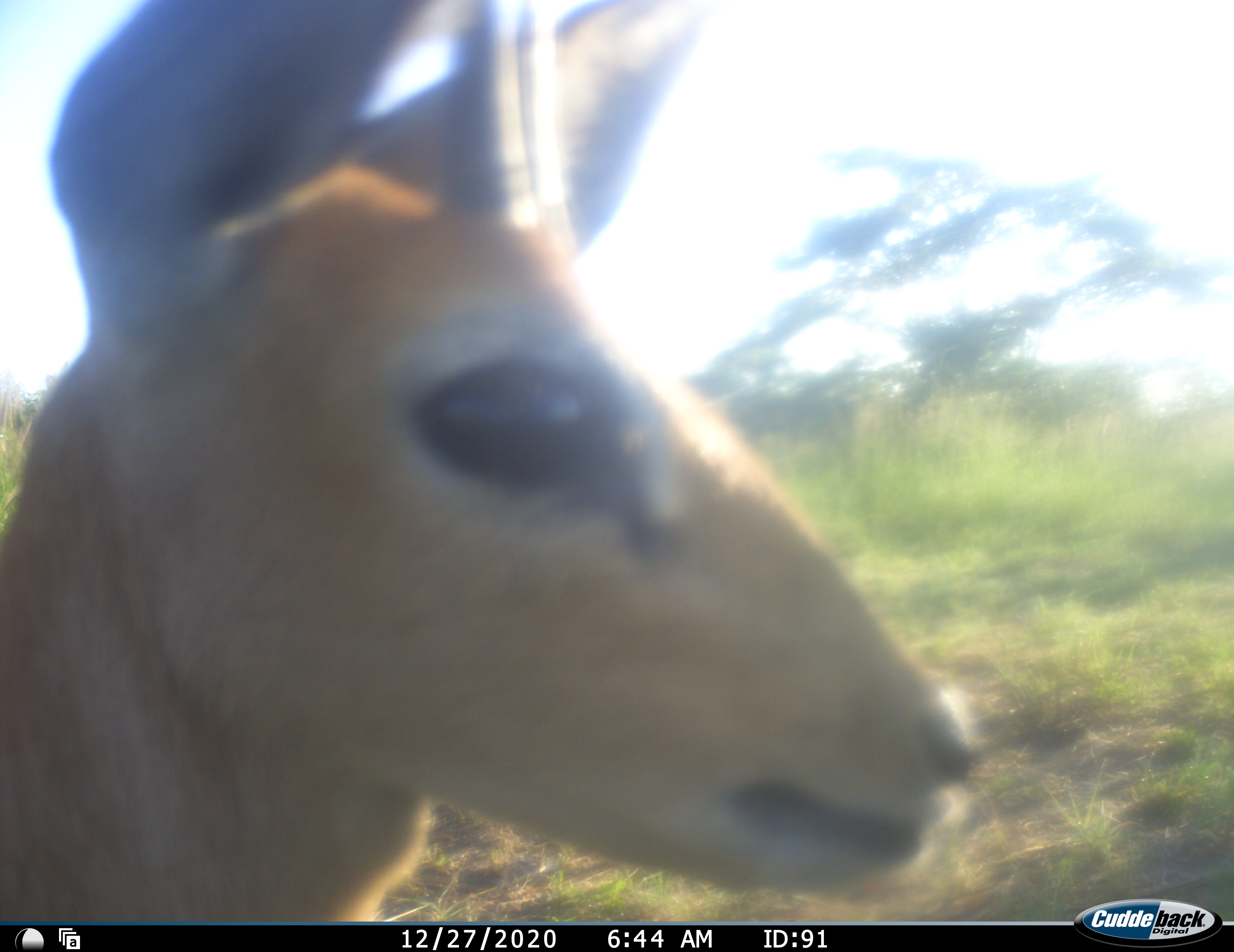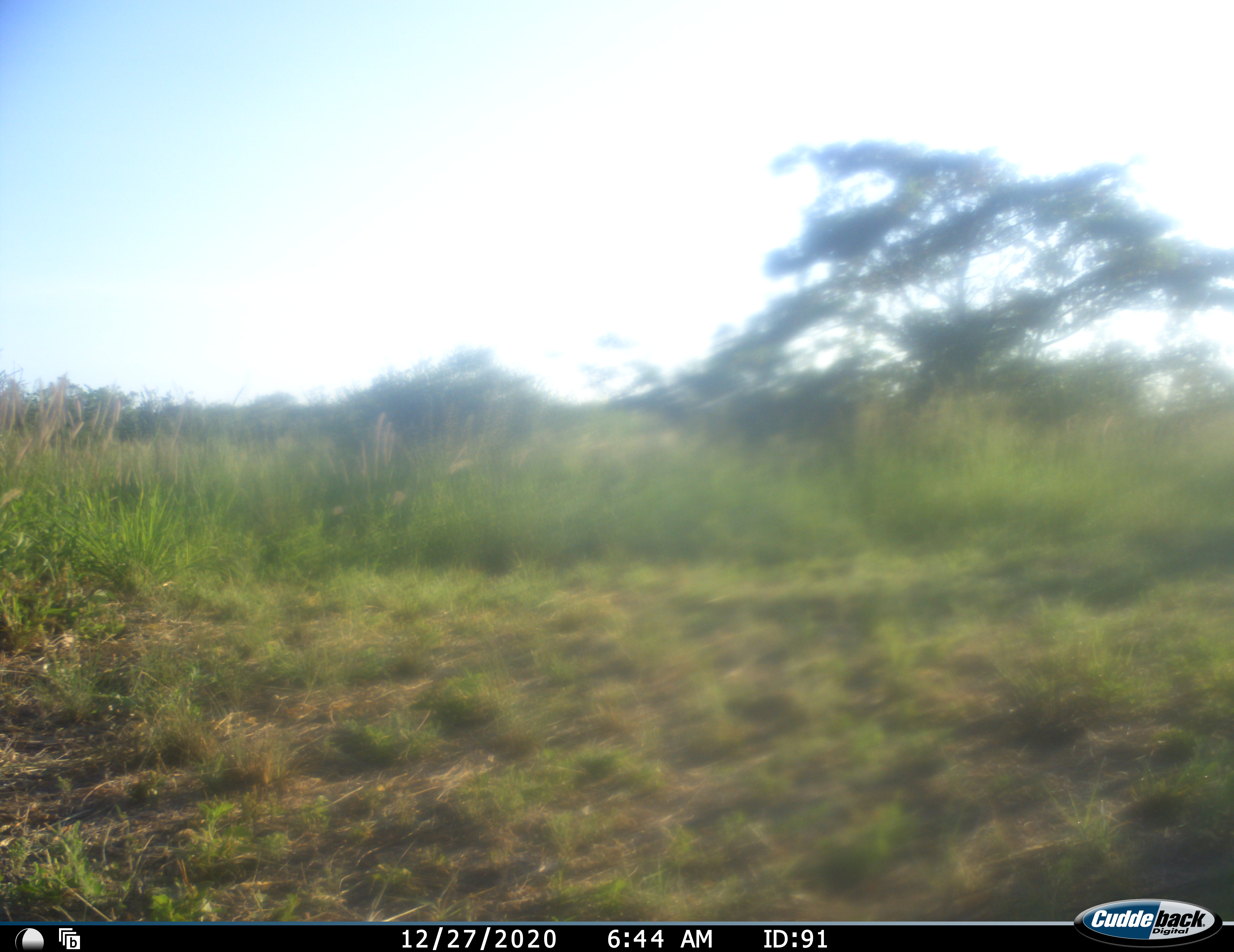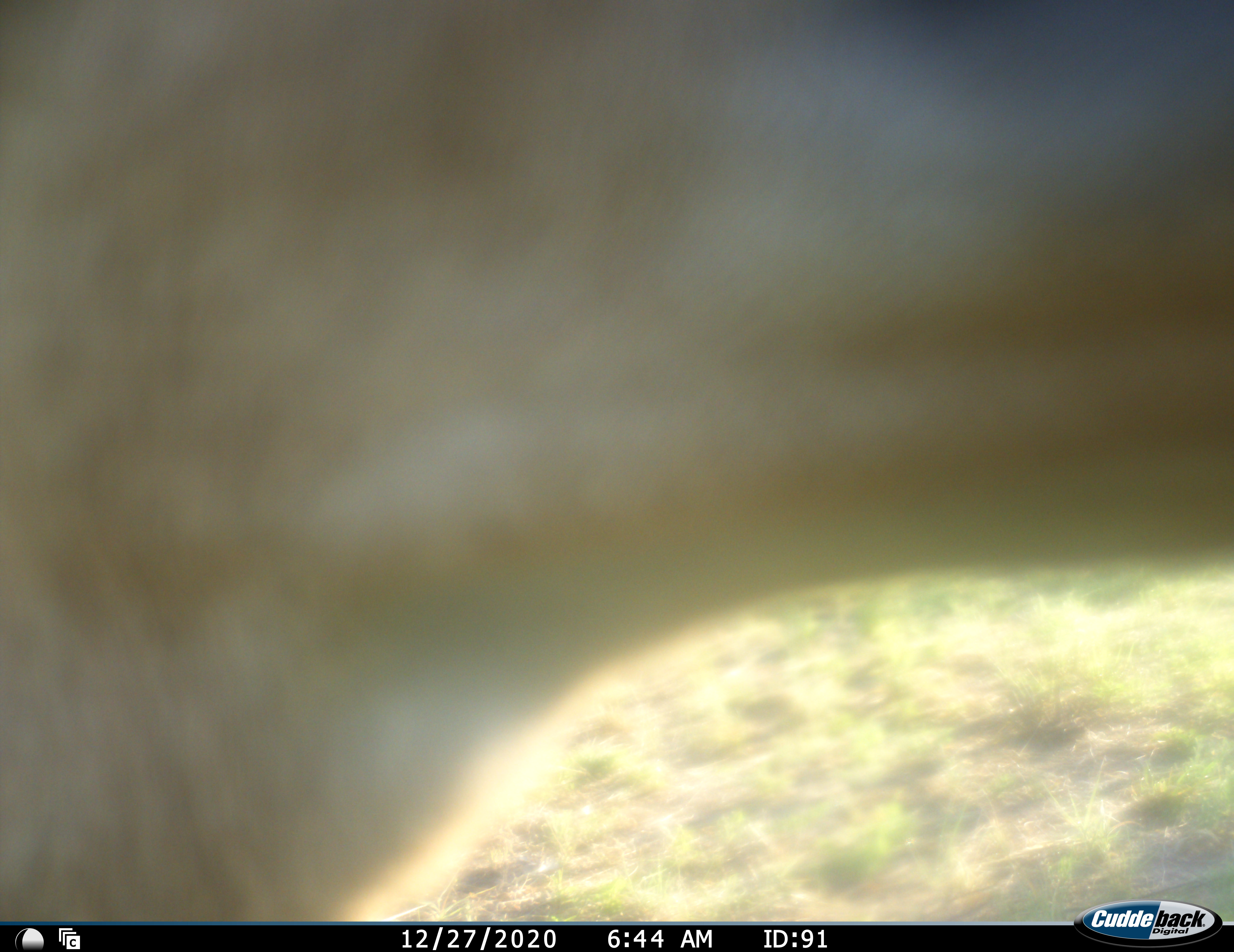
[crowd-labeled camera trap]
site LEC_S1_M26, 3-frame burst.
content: unidentified animal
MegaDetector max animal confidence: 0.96